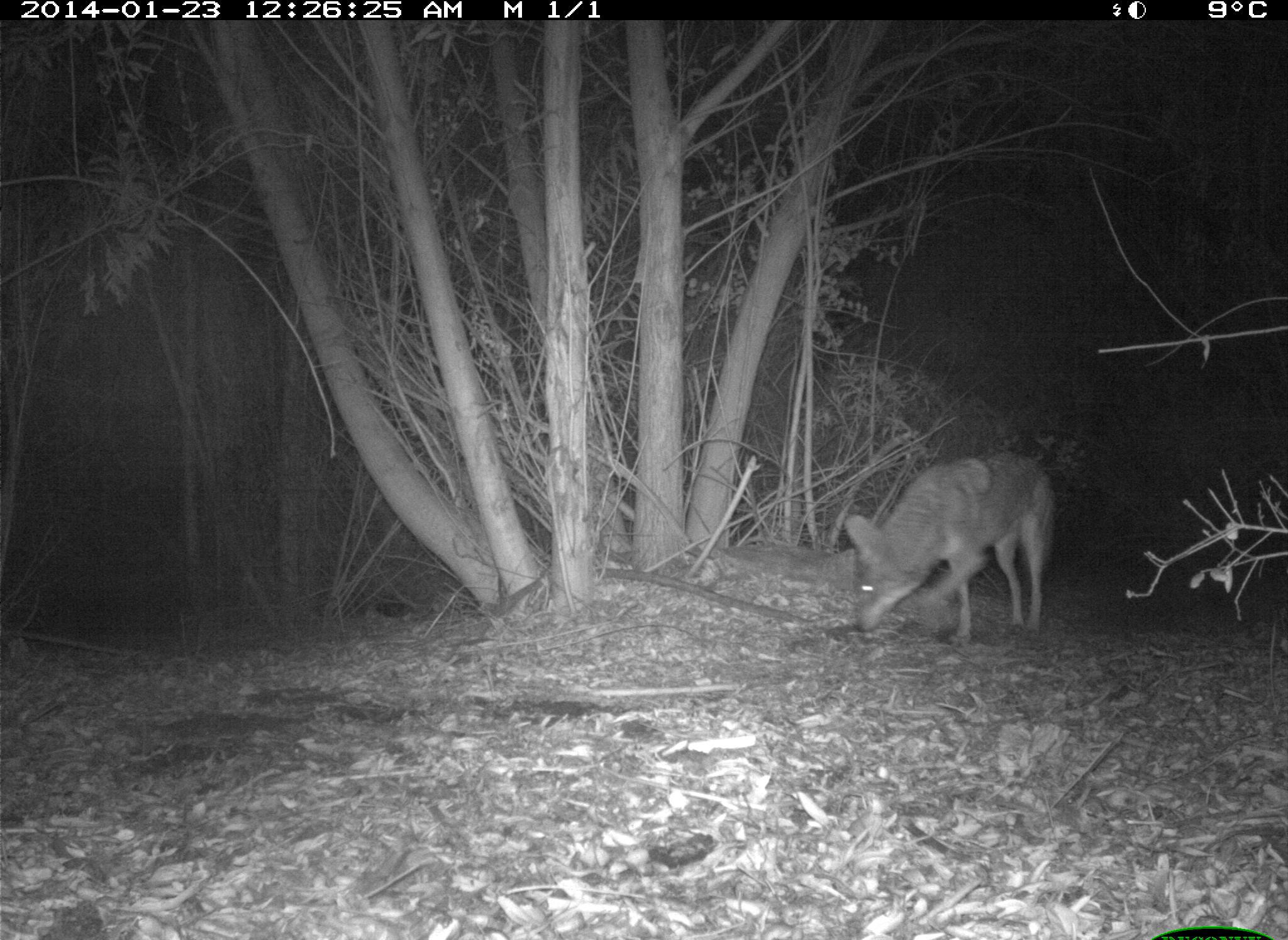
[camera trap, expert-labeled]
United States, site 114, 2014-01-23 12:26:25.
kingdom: Animalia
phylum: Chordata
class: Mammalia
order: Carnivora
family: Canidae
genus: Canis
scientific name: Canis latrans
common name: coyote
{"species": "coyote (Canis latrans)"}